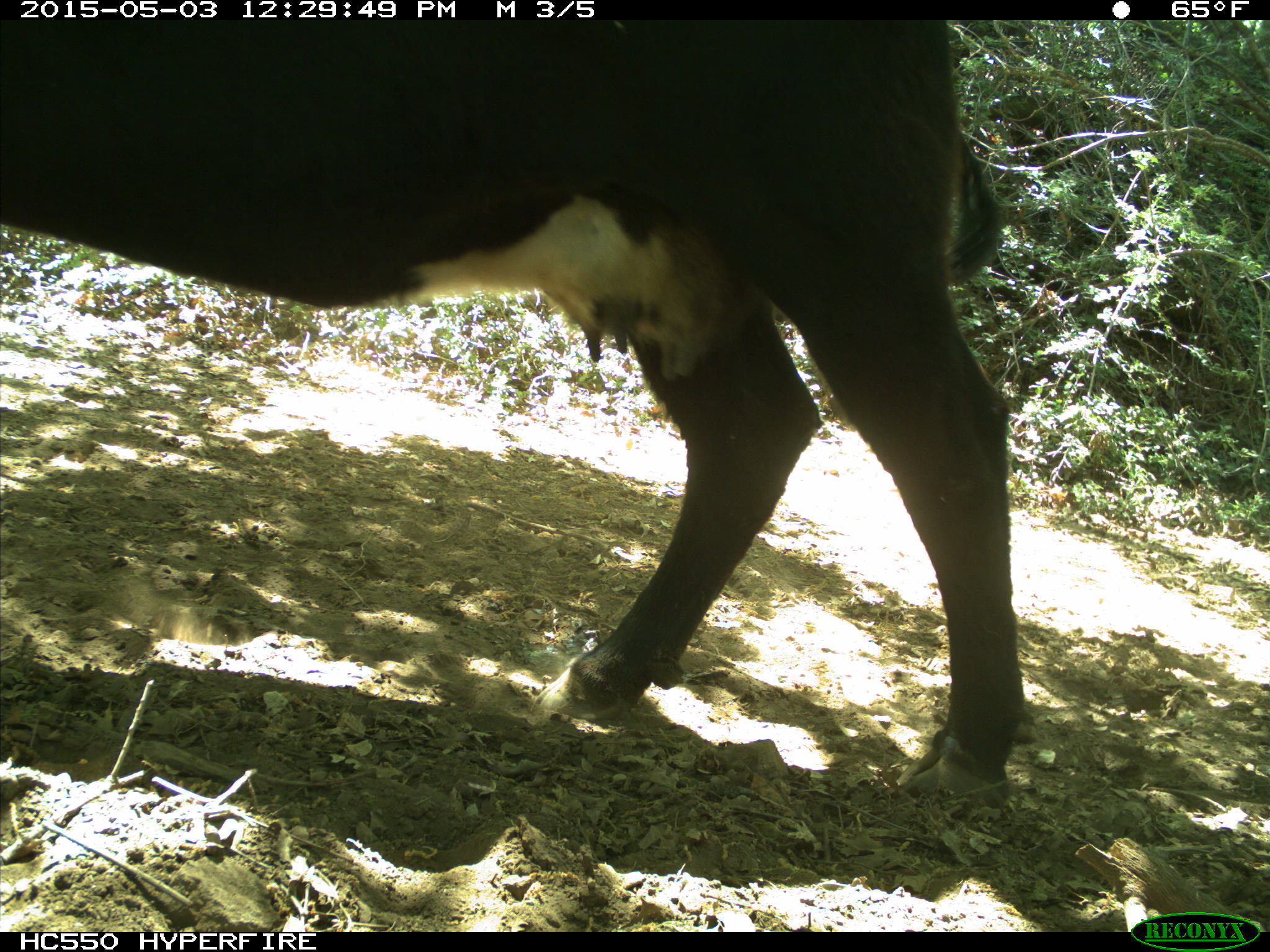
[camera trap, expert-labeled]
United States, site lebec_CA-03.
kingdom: Animalia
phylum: Chordata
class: Mammalia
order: Artiodactyla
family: Bovidae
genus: Bos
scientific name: Bos taurus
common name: domestic cow